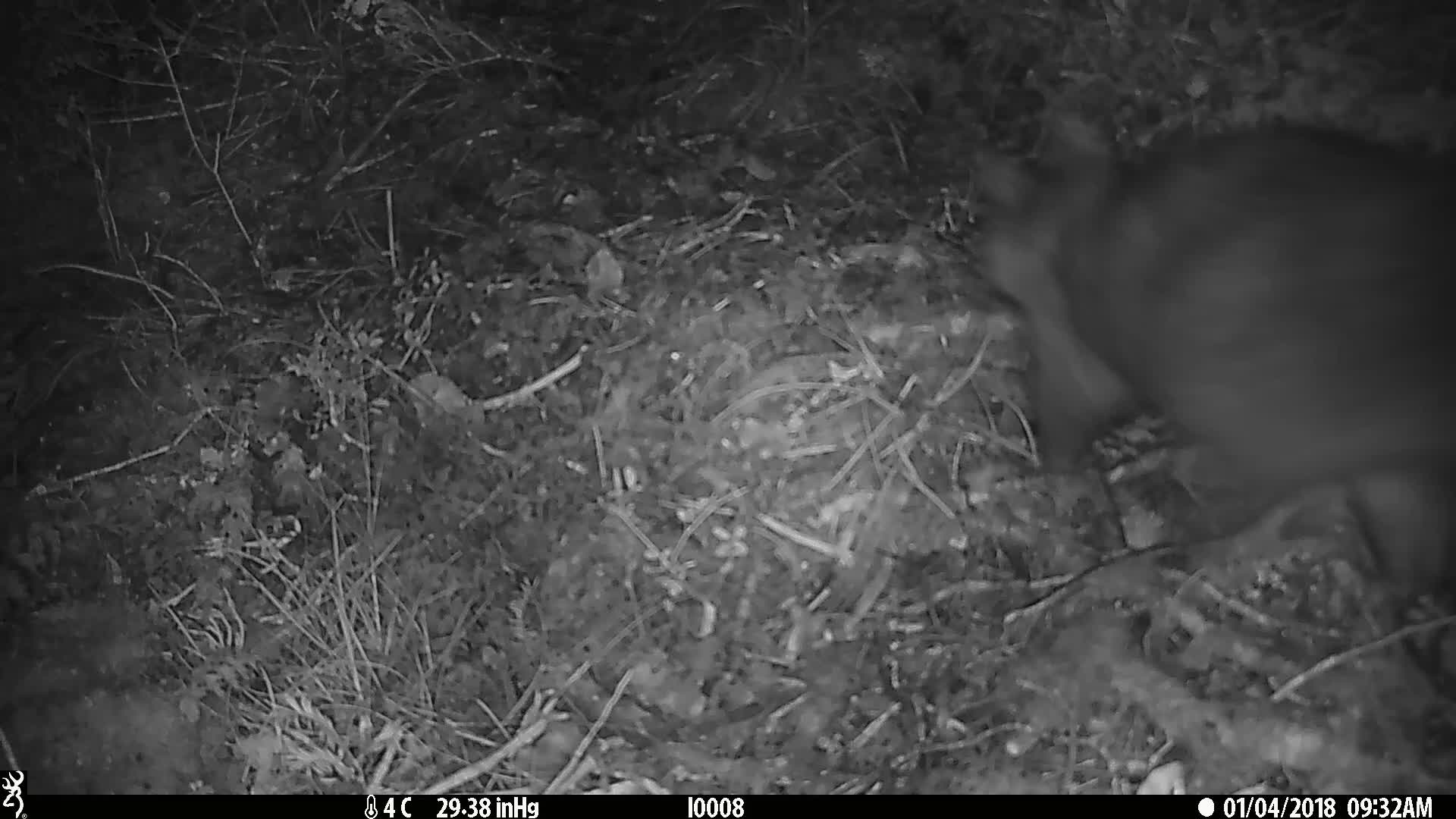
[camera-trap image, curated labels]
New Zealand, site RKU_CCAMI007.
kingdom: Animalia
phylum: Chordata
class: Mammalia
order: Diprotodontia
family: Phalangeridae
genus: Trichosurus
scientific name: Trichosurus vulpecula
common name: common brushtail possum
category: possum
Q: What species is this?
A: Possum (common brushtail possum) (Trichosurus vulpecula).